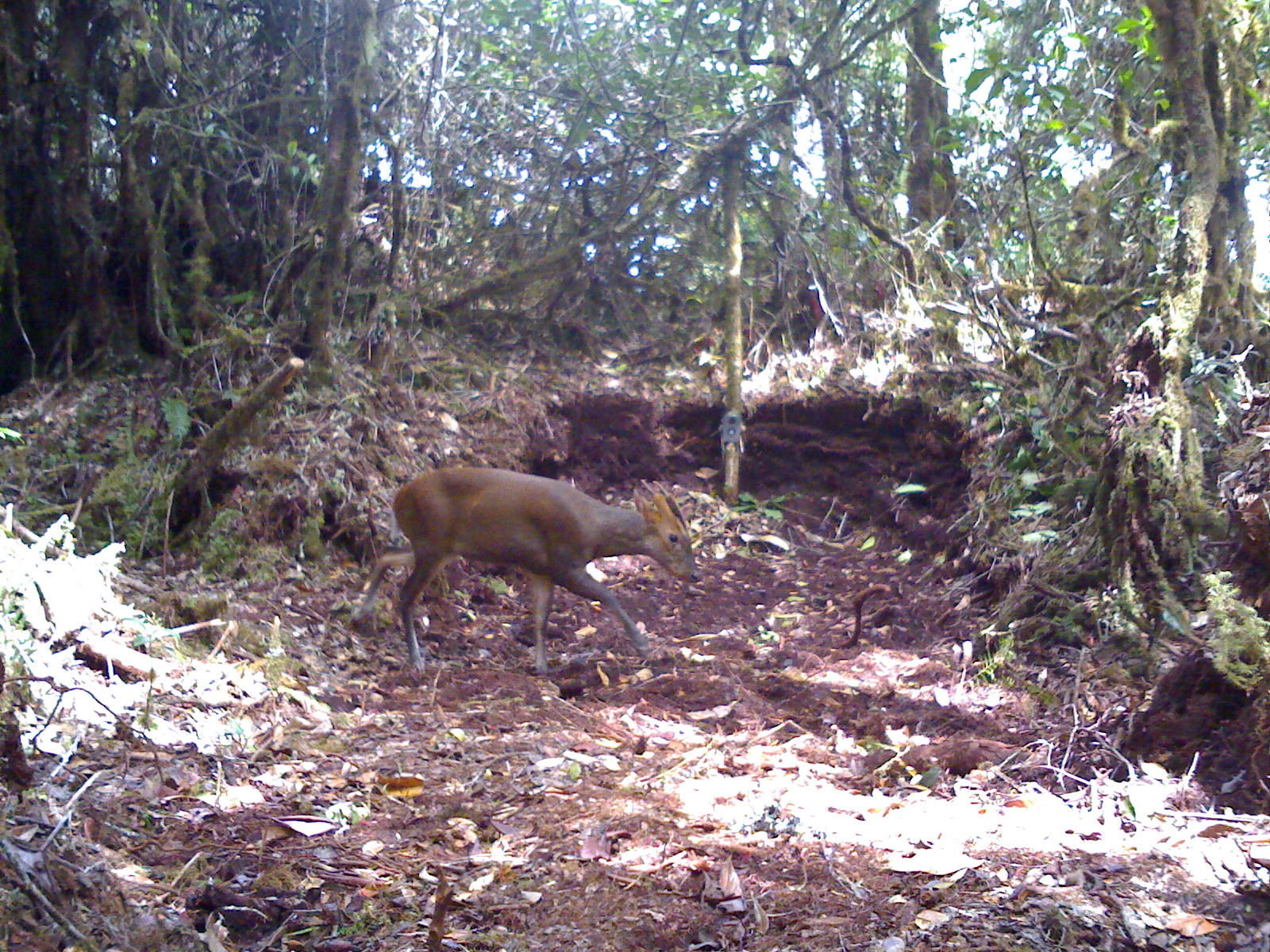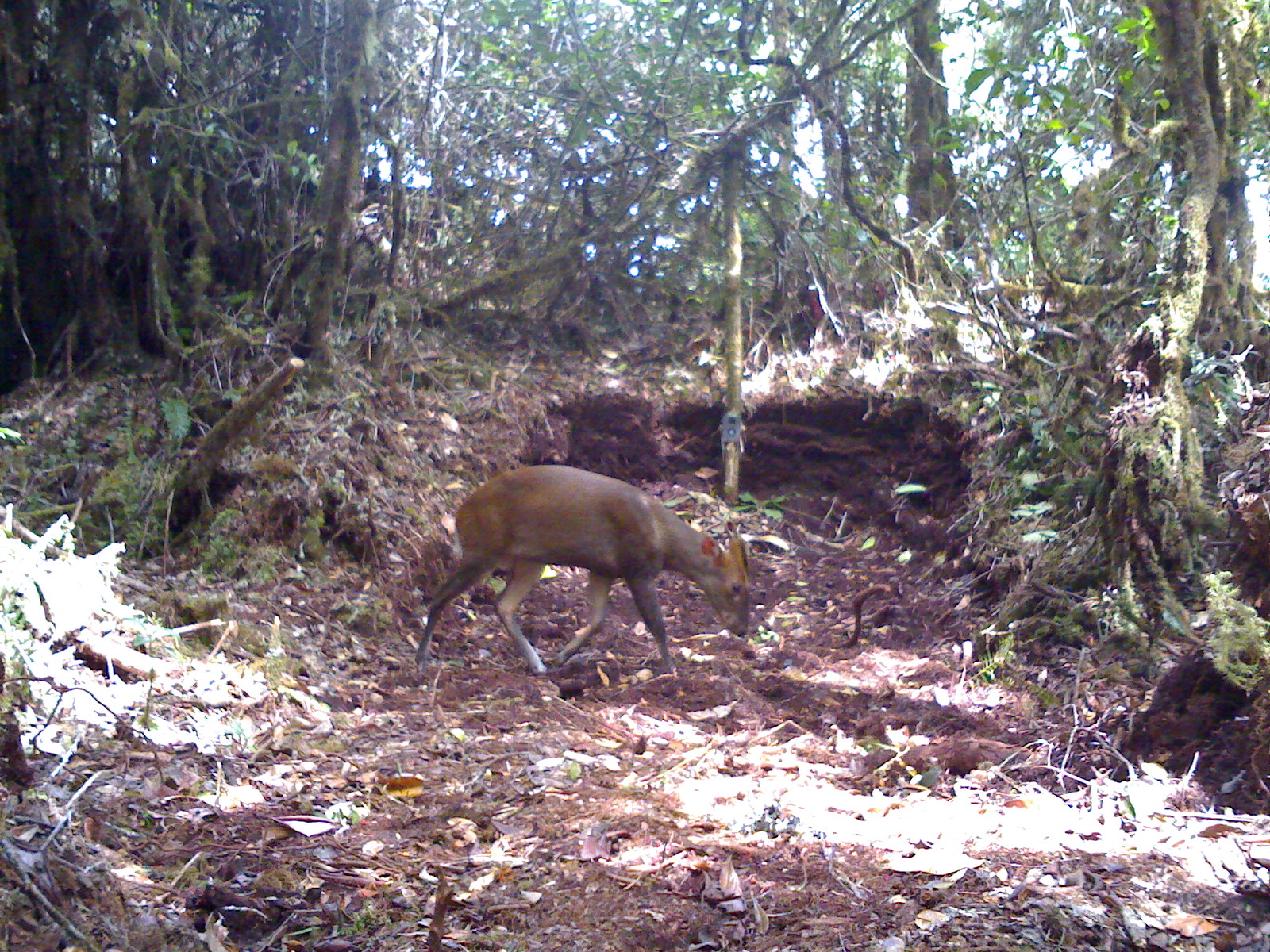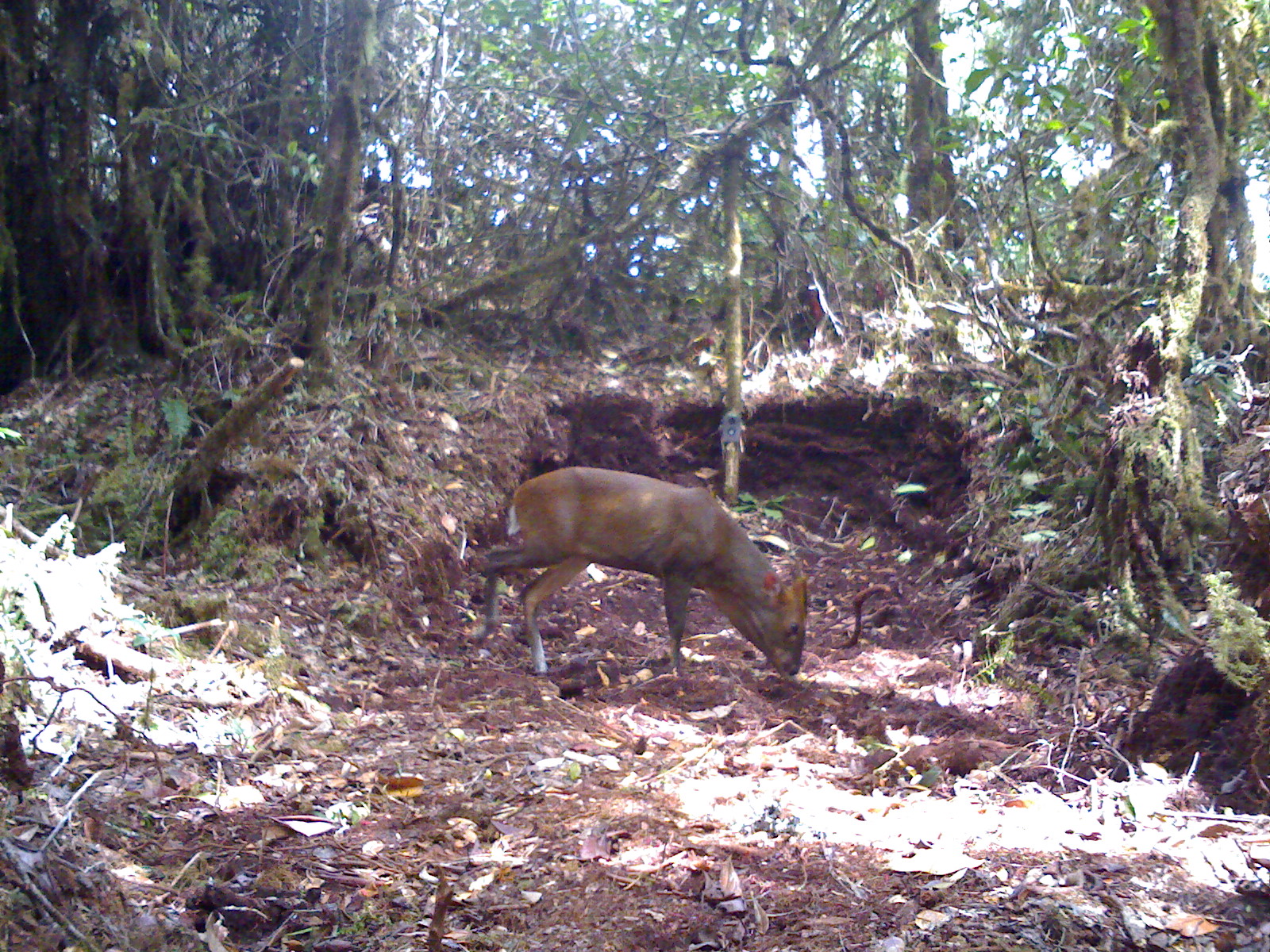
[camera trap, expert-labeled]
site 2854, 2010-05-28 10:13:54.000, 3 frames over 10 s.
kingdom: Animalia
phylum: Chordata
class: Mammalia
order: Artiodactyla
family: Cervidae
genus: Muntiacus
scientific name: Muntiacus muntjak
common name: southern red muntjac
Muntiacus muntjak (southern red muntjac), count 1.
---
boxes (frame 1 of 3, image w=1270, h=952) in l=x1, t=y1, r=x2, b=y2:
muntiacus muntjak: l=350, t=464, r=706, b=683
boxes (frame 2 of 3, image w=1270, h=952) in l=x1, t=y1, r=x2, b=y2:
muntiacus muntjak: l=414, t=465, r=749, b=677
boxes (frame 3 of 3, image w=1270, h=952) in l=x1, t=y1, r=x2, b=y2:
muntiacus muntjak: l=467, t=465, r=809, b=680